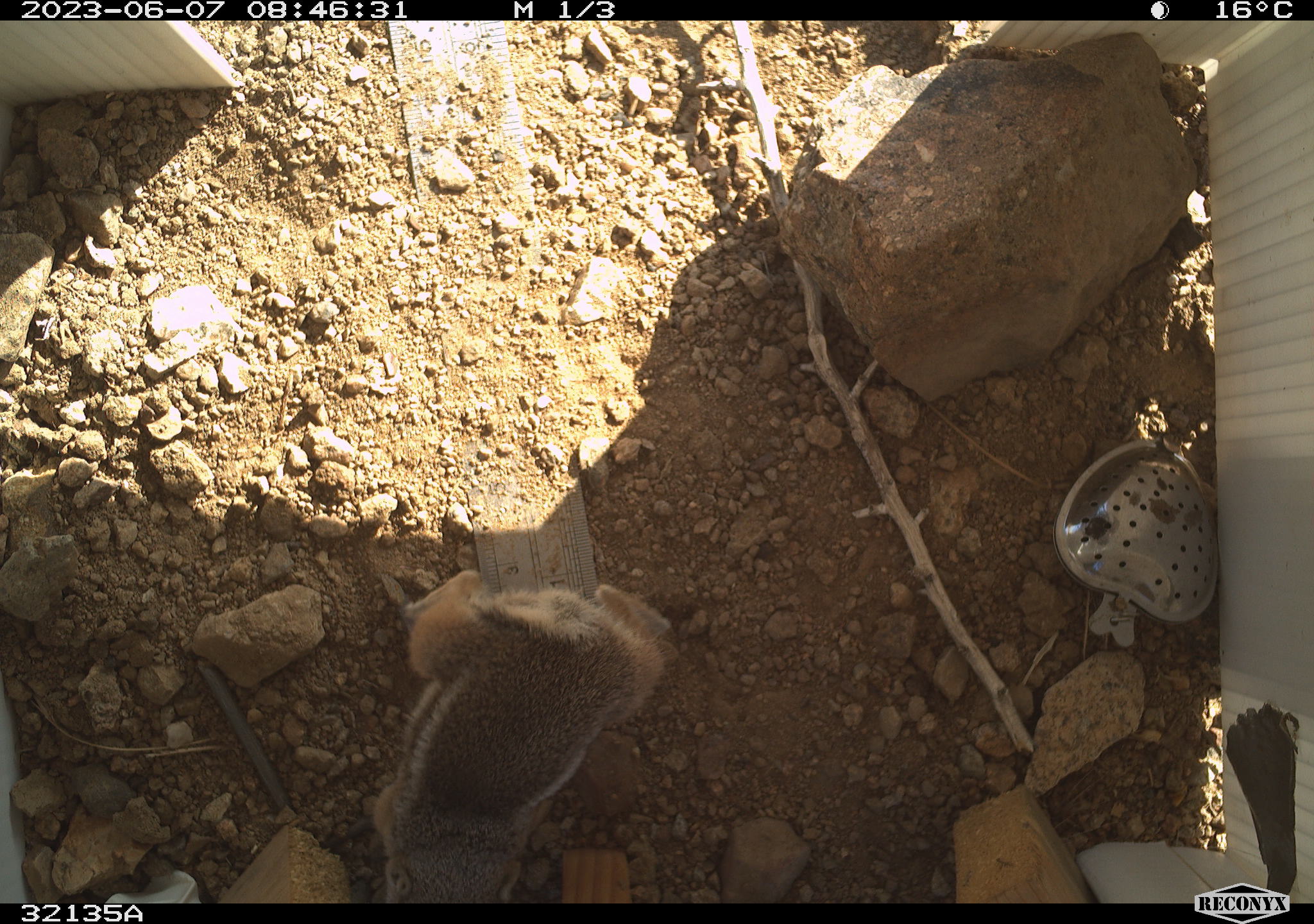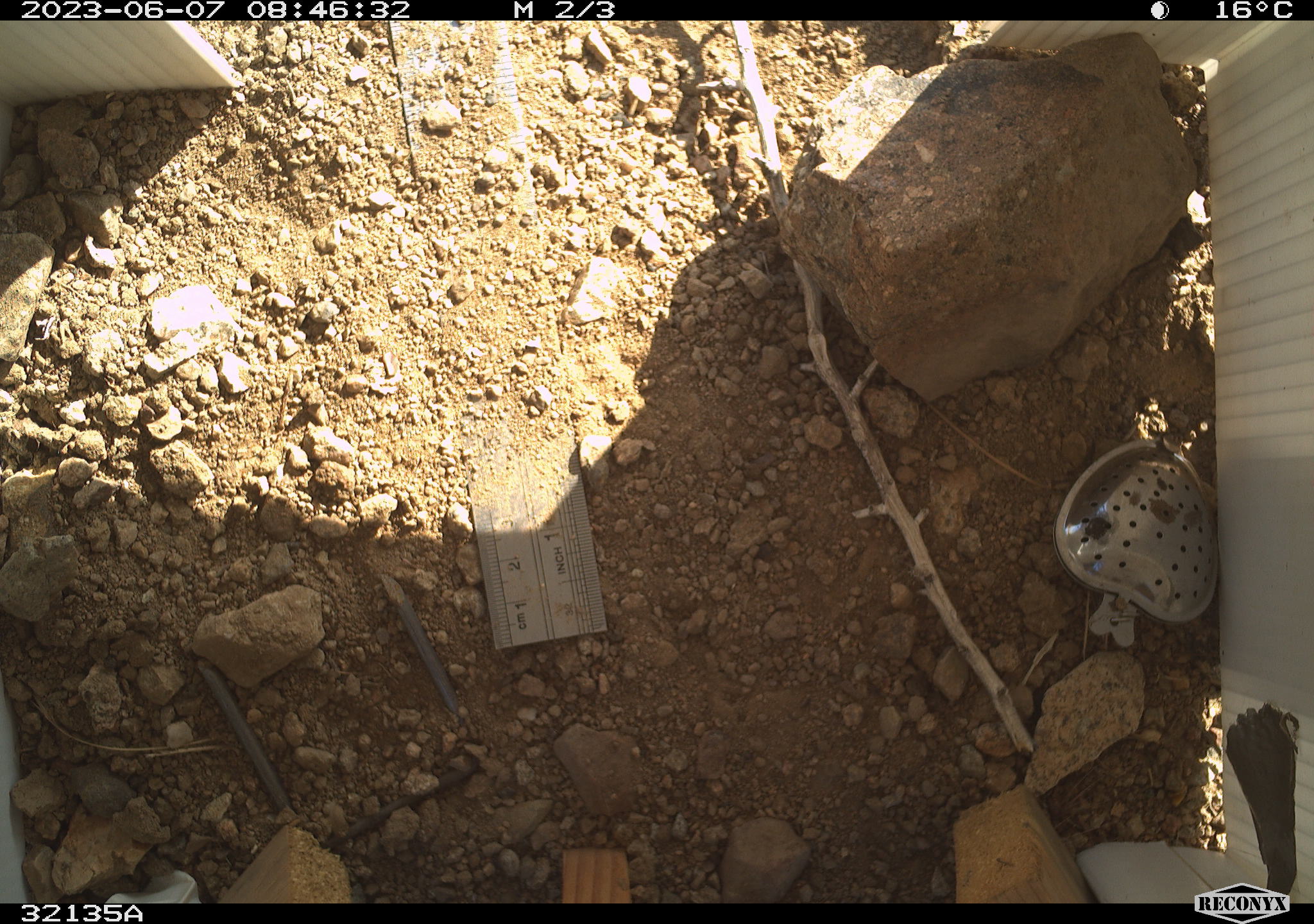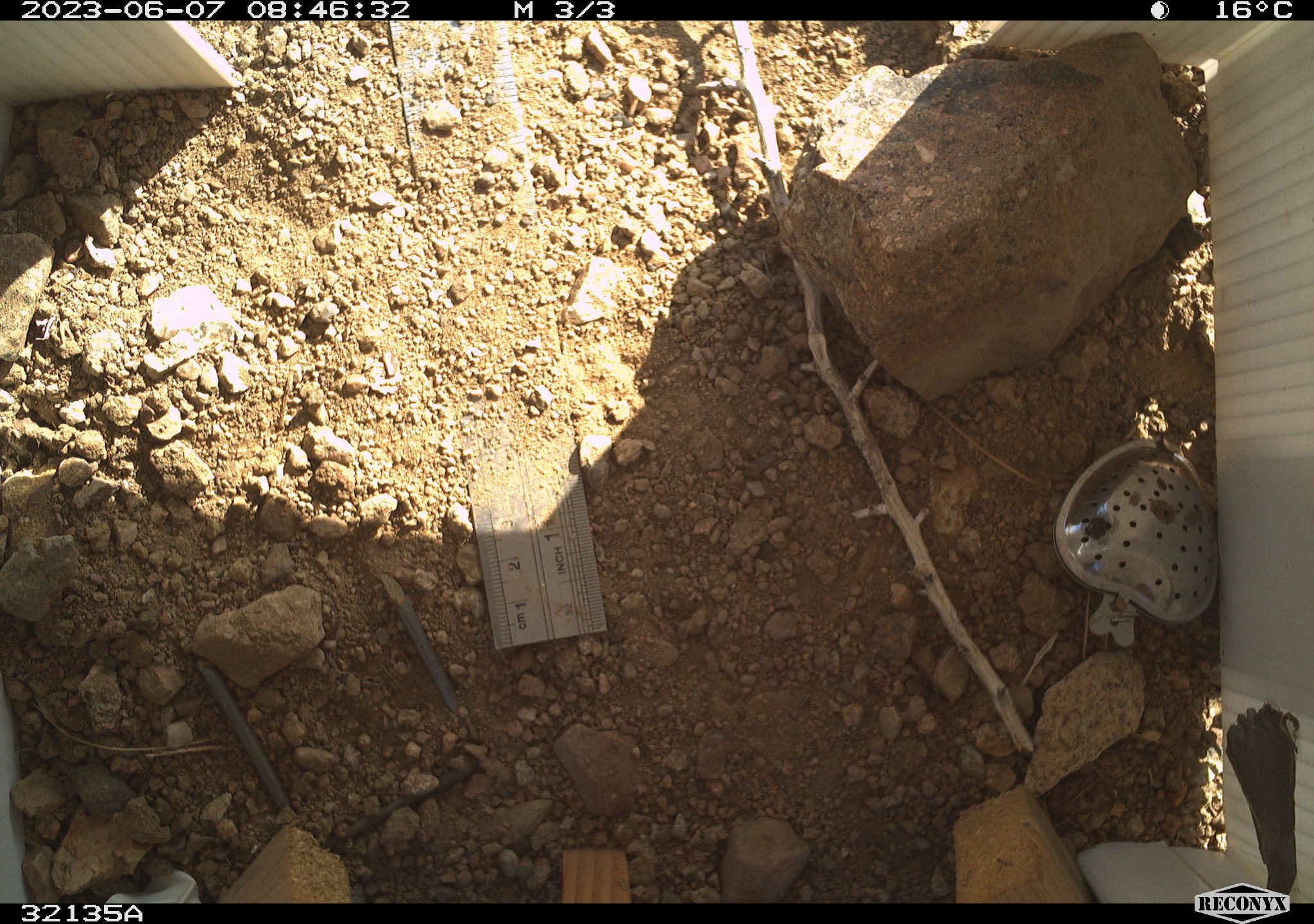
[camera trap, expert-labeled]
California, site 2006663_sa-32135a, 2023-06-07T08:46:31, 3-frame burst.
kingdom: Animalia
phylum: Chordata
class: Mammalia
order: Rodentia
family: Sciuridae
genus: Ammospermophilus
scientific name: Ammospermophilus leucurus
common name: white-tailed antelope squirrel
White-tailed antelope squirrel (Ammospermophilus leucurus).